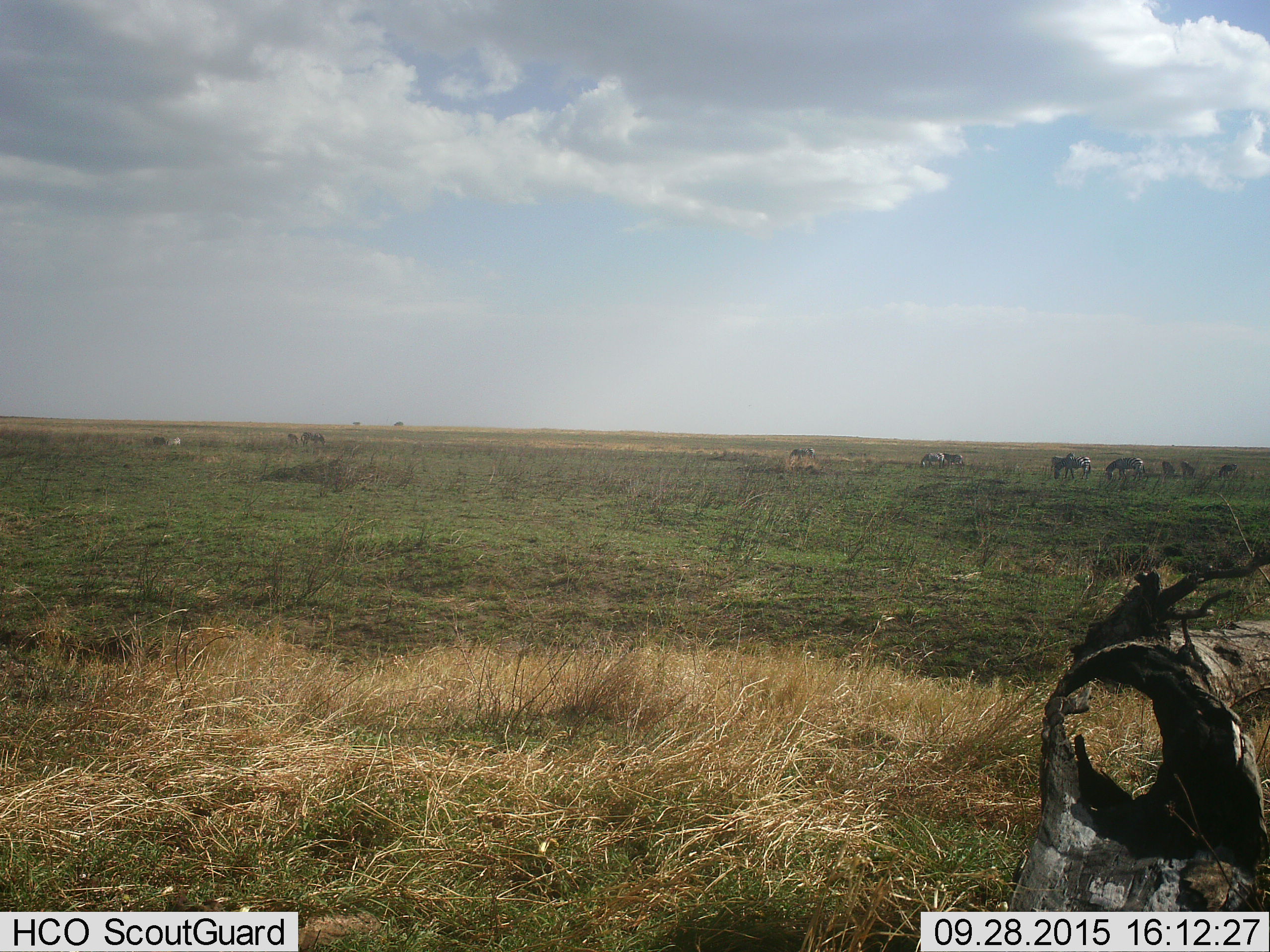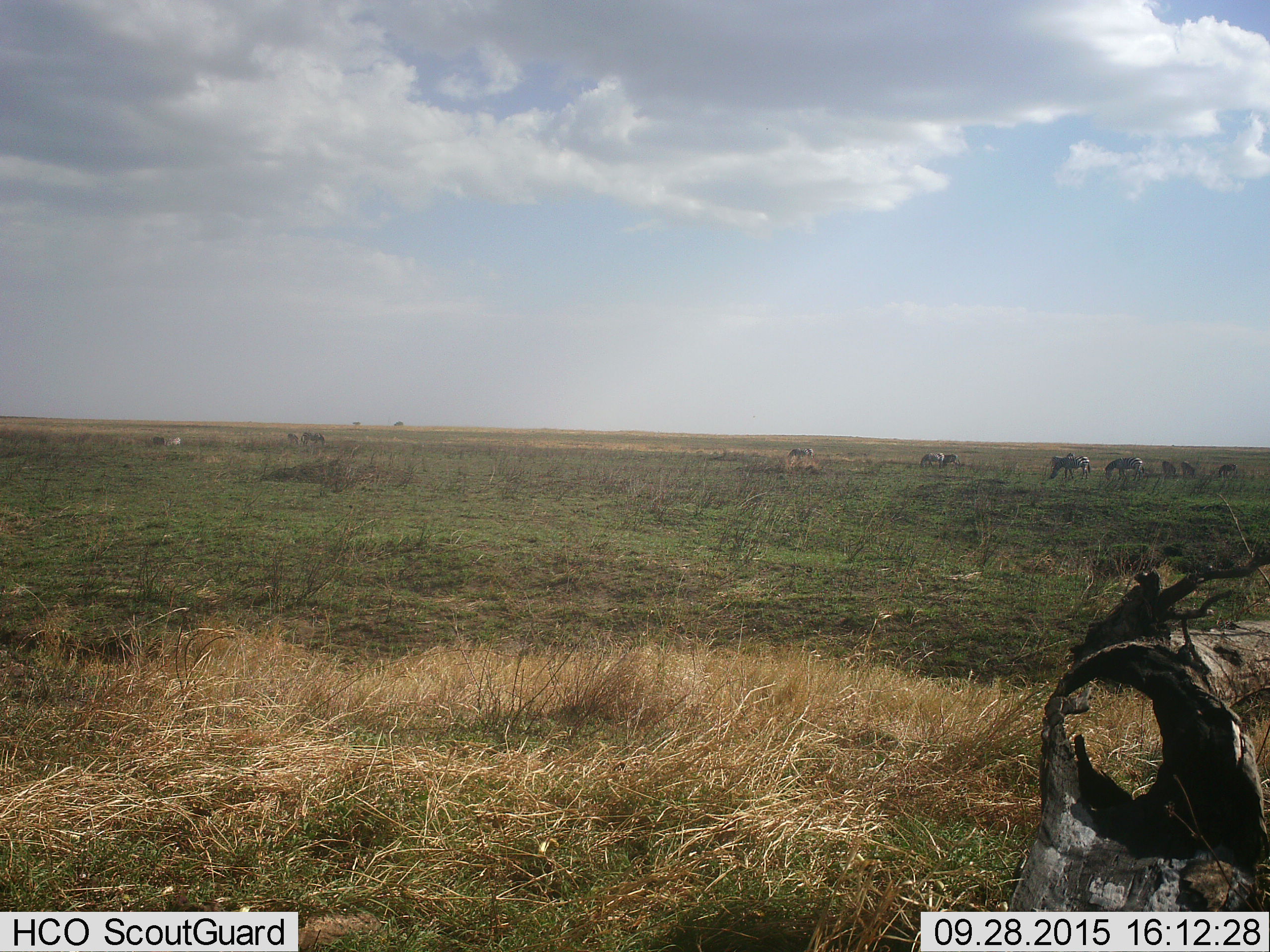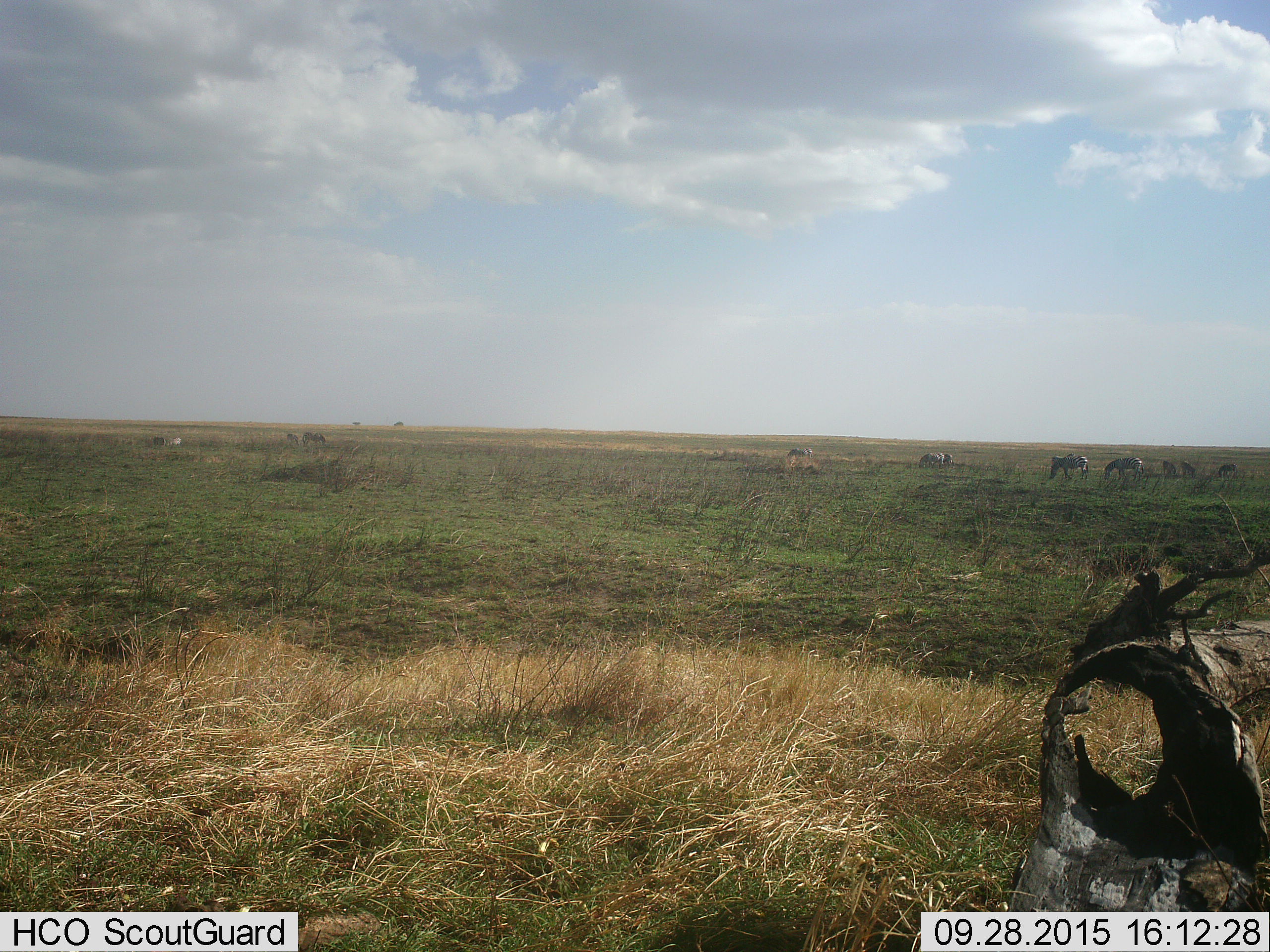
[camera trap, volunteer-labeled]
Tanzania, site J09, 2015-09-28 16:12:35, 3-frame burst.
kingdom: Animalia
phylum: Chordata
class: Mammalia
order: Perissodactyla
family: Equidae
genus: Equus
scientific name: Equus quagga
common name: plains zebra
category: zebra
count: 11-50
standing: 62%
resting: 12%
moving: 38%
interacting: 0%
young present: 0%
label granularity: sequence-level